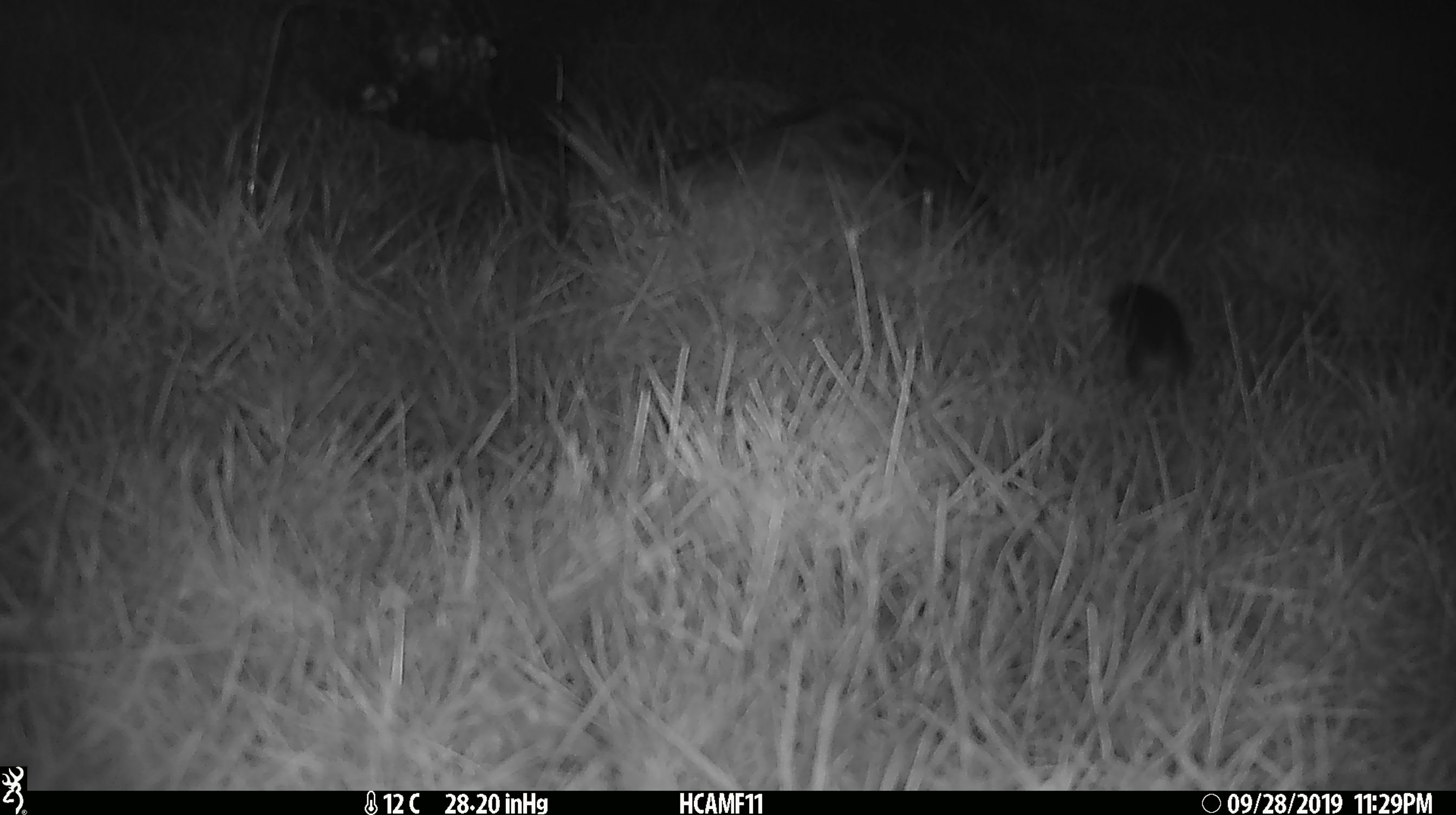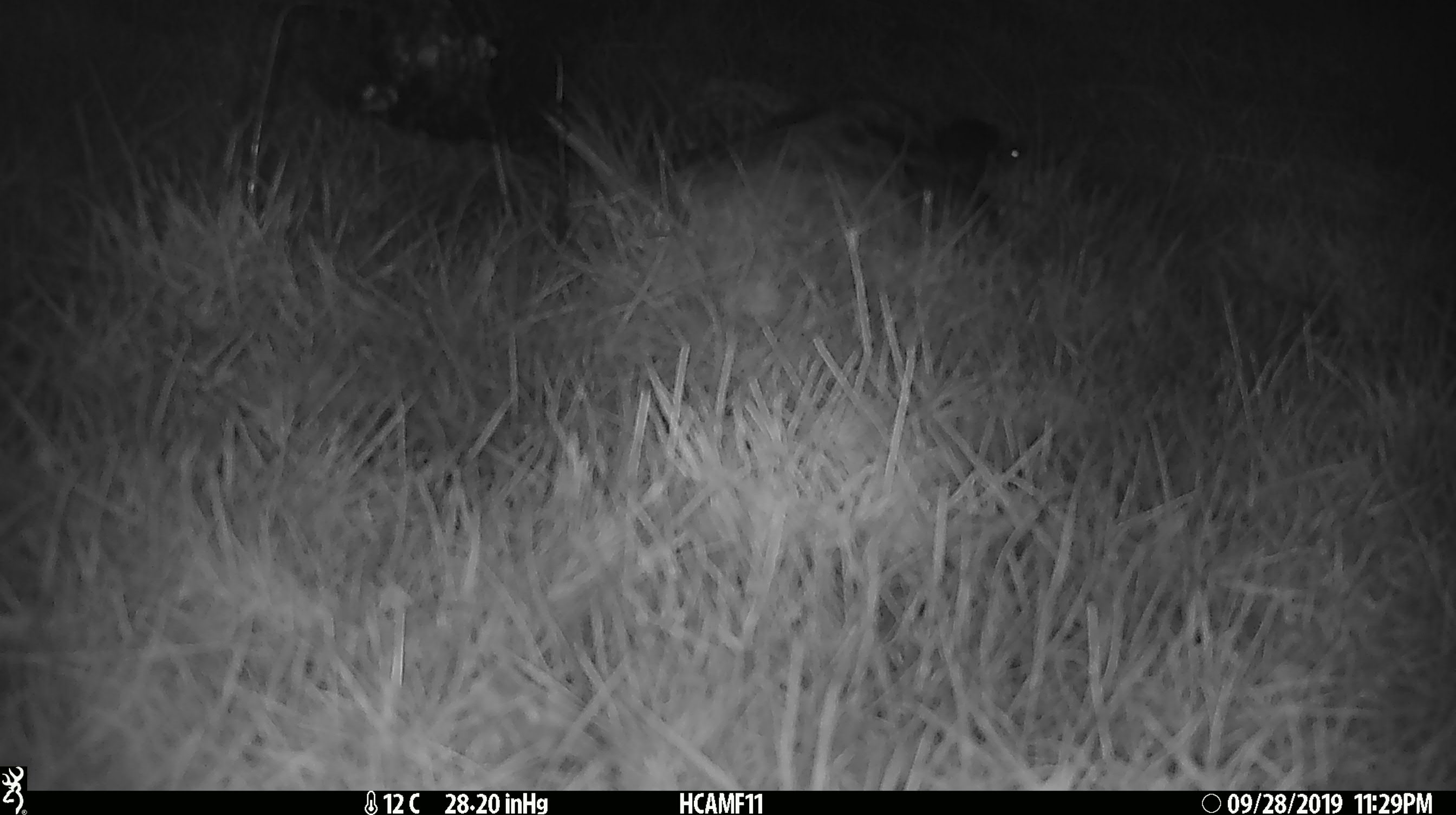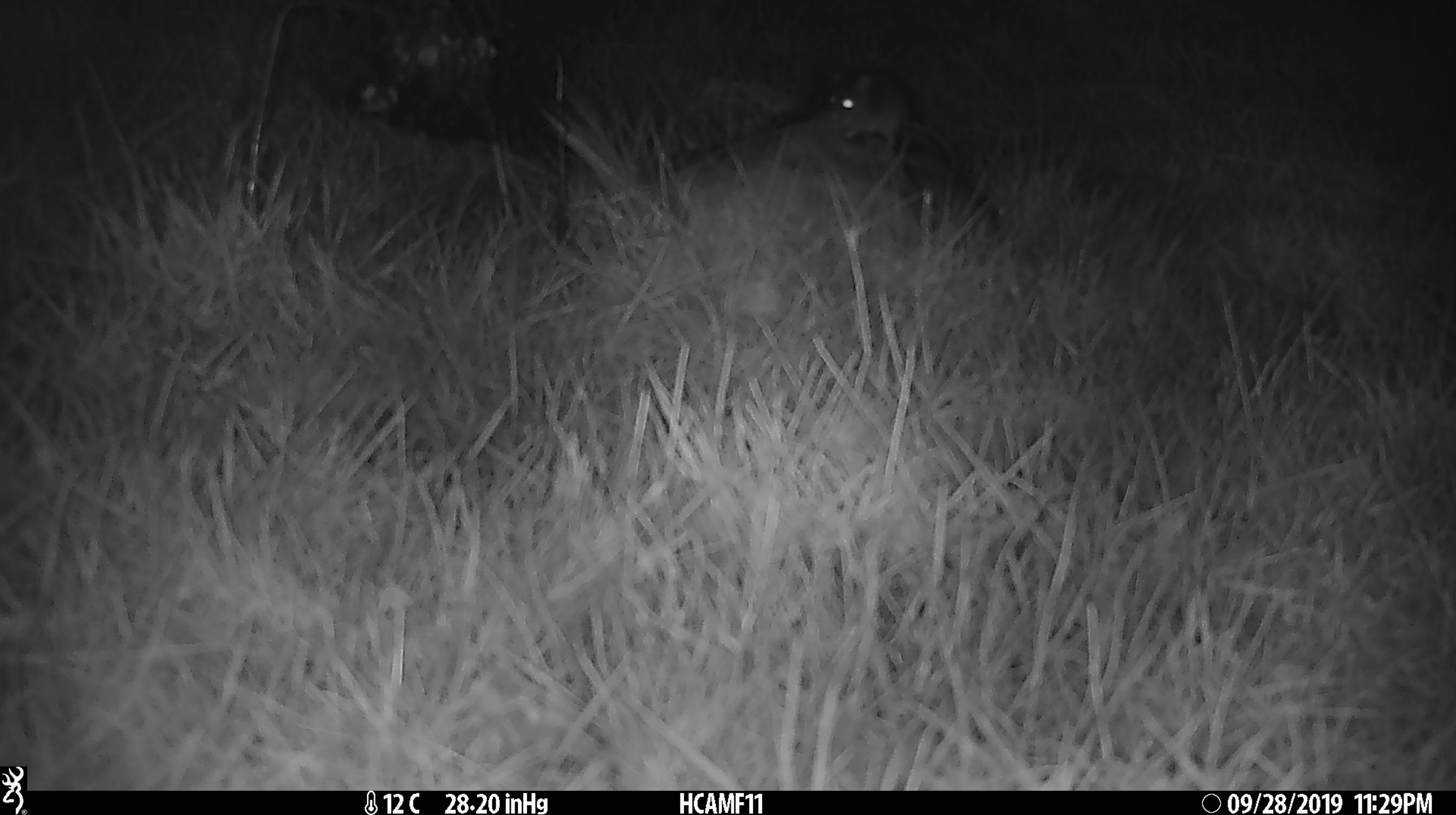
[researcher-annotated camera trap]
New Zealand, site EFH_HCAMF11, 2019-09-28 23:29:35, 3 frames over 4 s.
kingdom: Animalia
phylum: Chordata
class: Mammalia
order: Rodentia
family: Muridae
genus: Mus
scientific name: Mus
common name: mouse